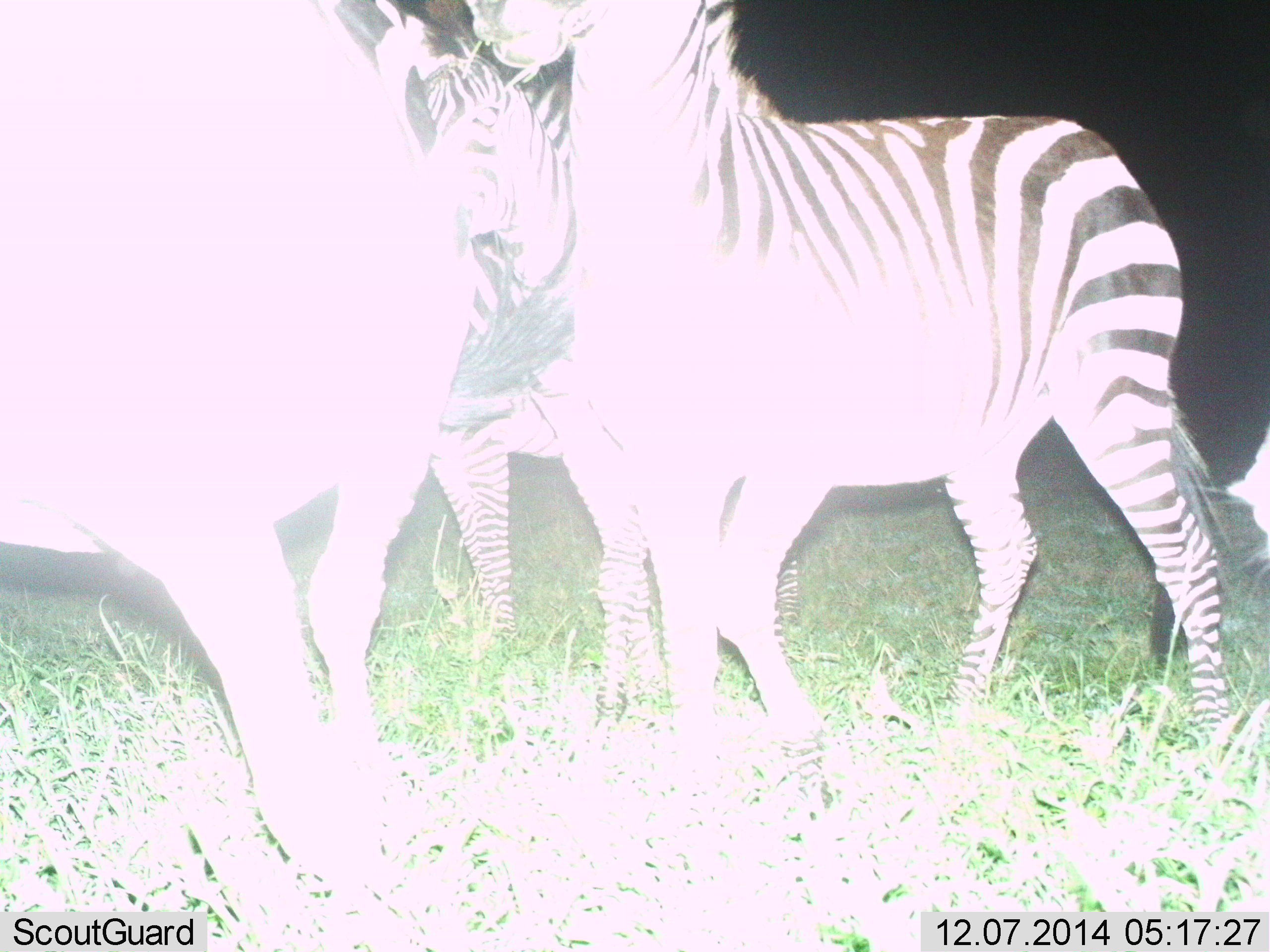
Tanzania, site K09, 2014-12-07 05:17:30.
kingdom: Animalia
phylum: Chordata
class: Mammalia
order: Perissodactyla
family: Equidae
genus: Equus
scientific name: Equus quagga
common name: plains zebra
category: zebra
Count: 4.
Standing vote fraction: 60%.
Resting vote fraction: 0%.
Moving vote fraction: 30%.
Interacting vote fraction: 40%.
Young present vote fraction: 30%.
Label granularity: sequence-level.